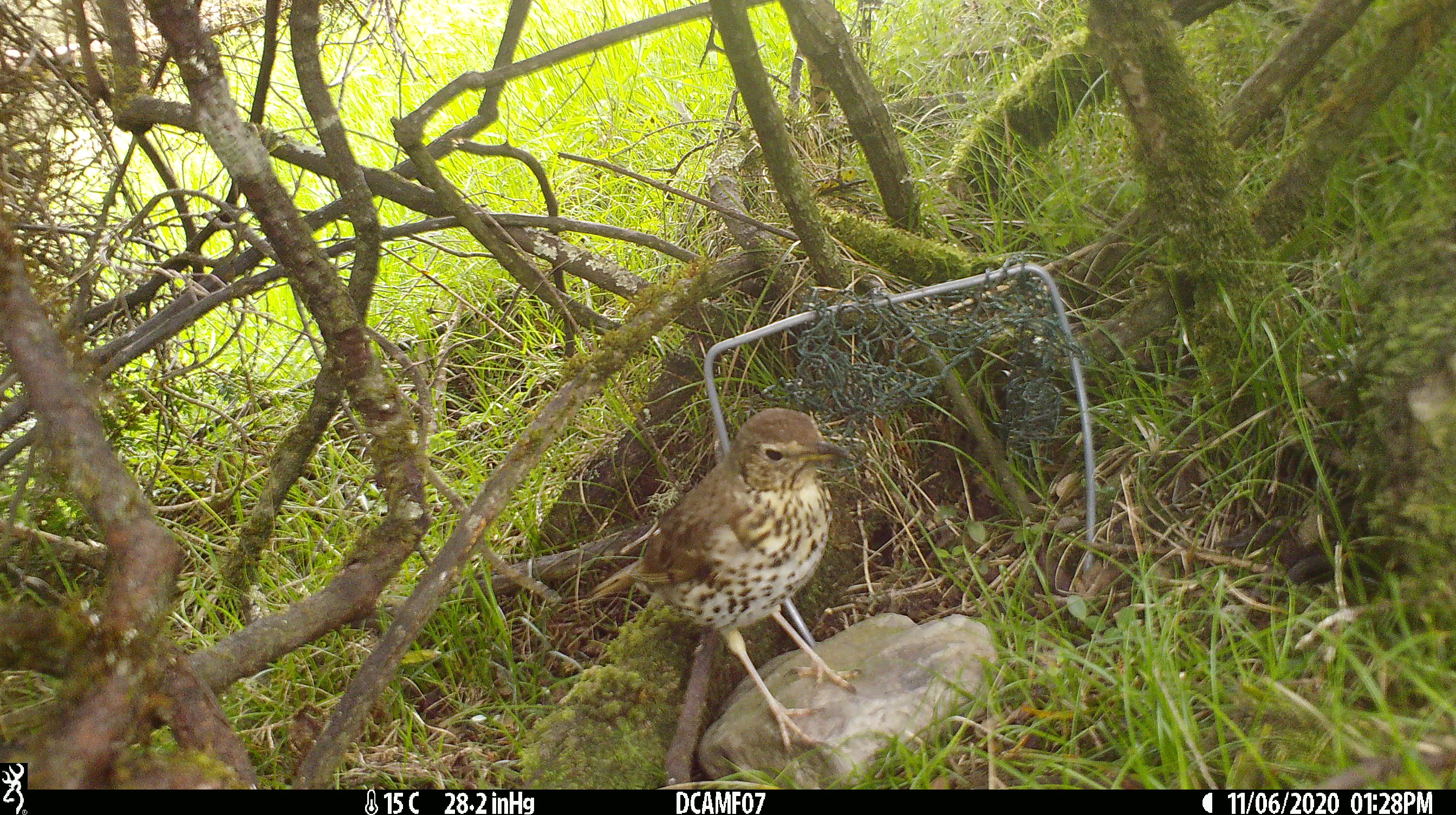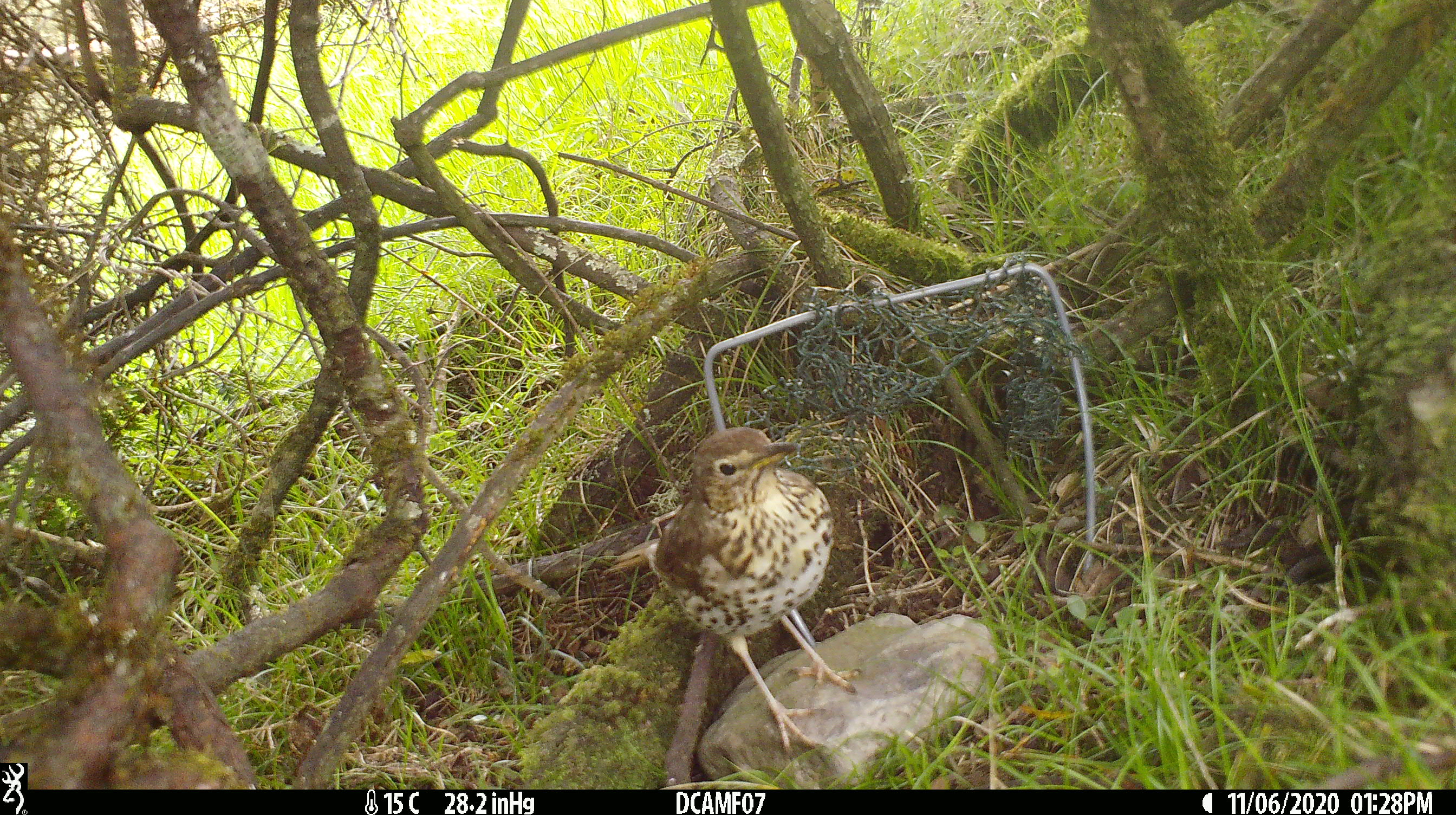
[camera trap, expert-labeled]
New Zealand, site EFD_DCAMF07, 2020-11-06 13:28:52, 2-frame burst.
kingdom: Animalia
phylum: Chordata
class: Aves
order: Passeriformes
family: Turdidae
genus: Turdus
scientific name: Turdus philomelos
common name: song thrush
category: thrush